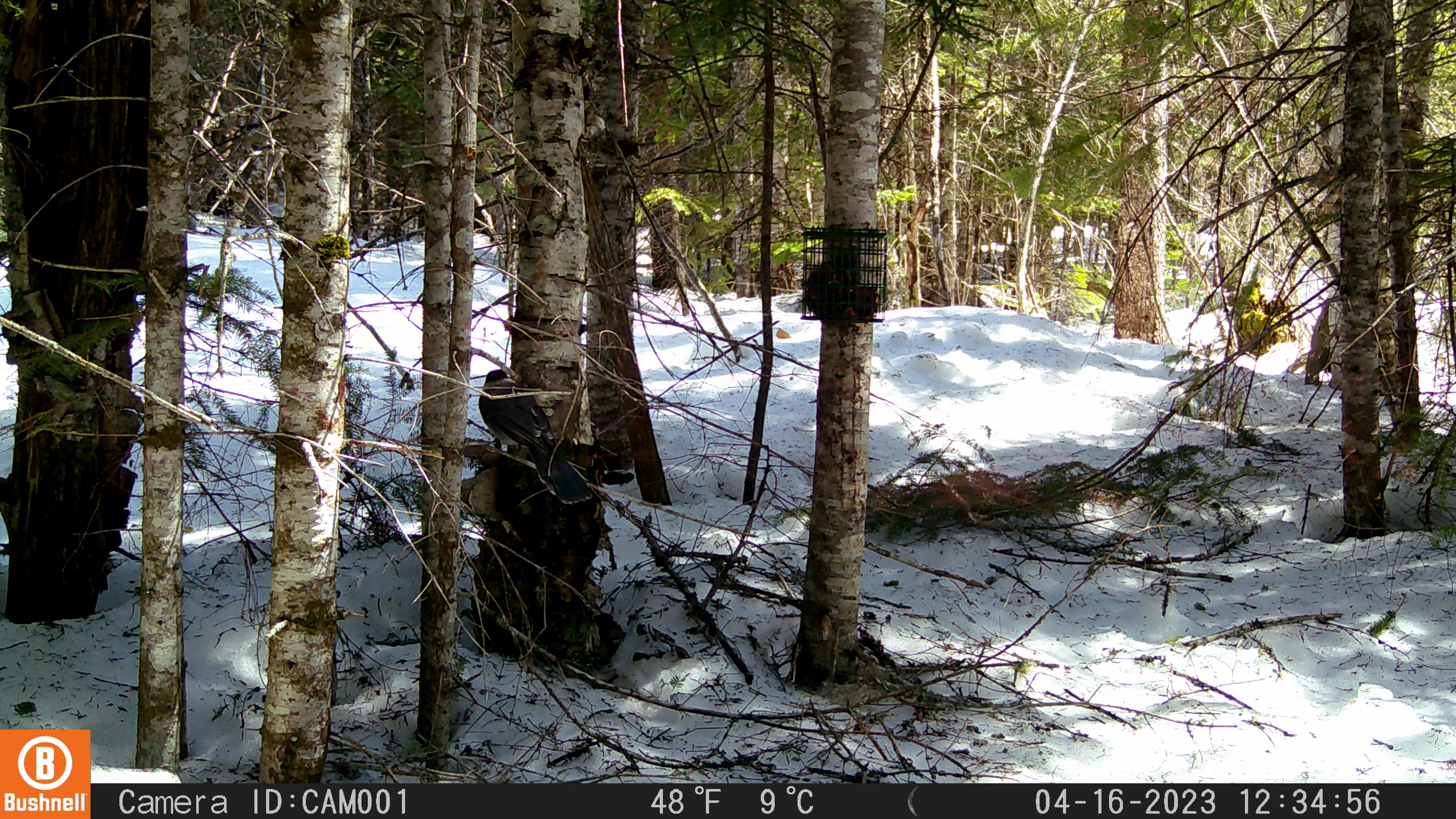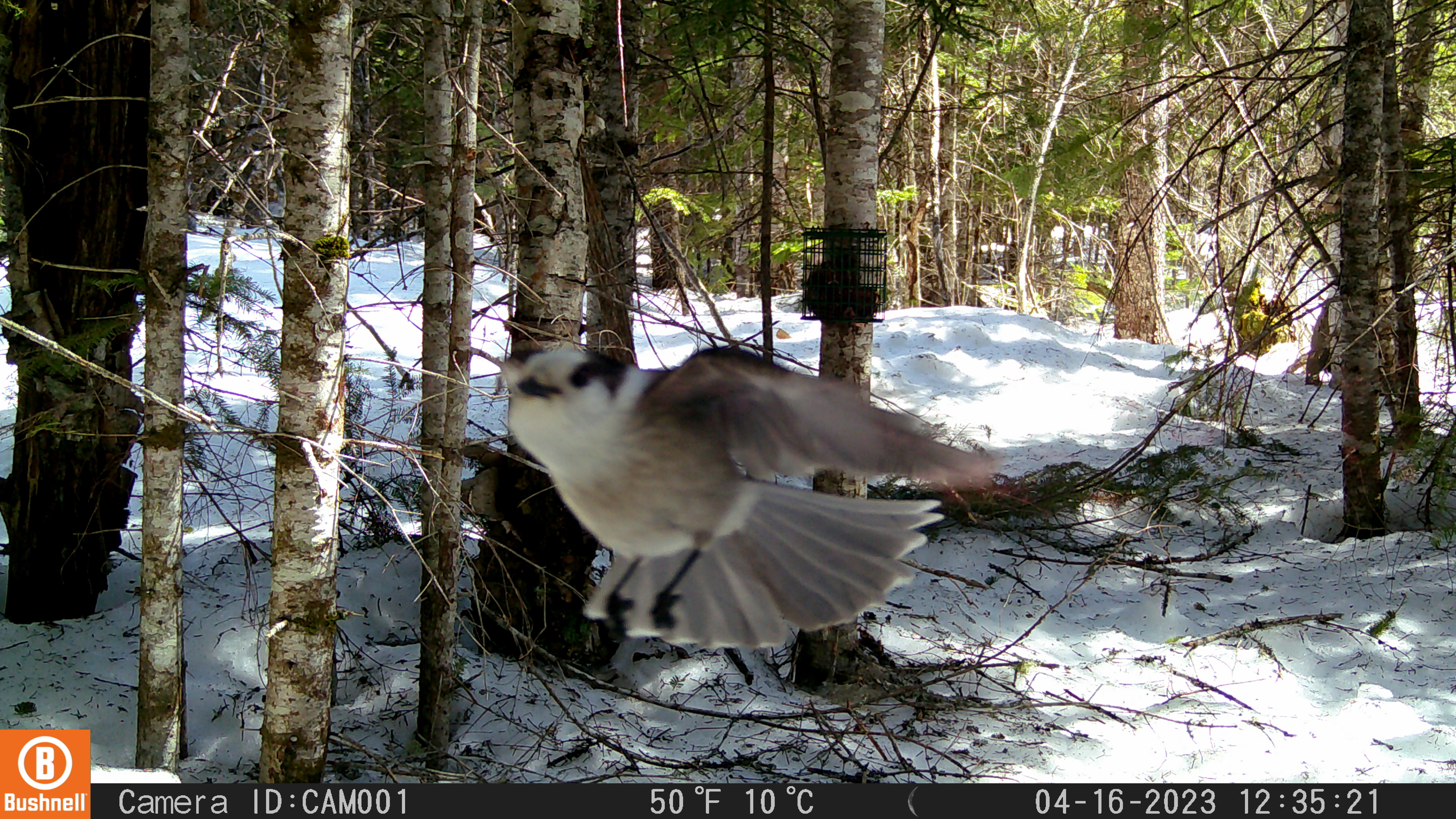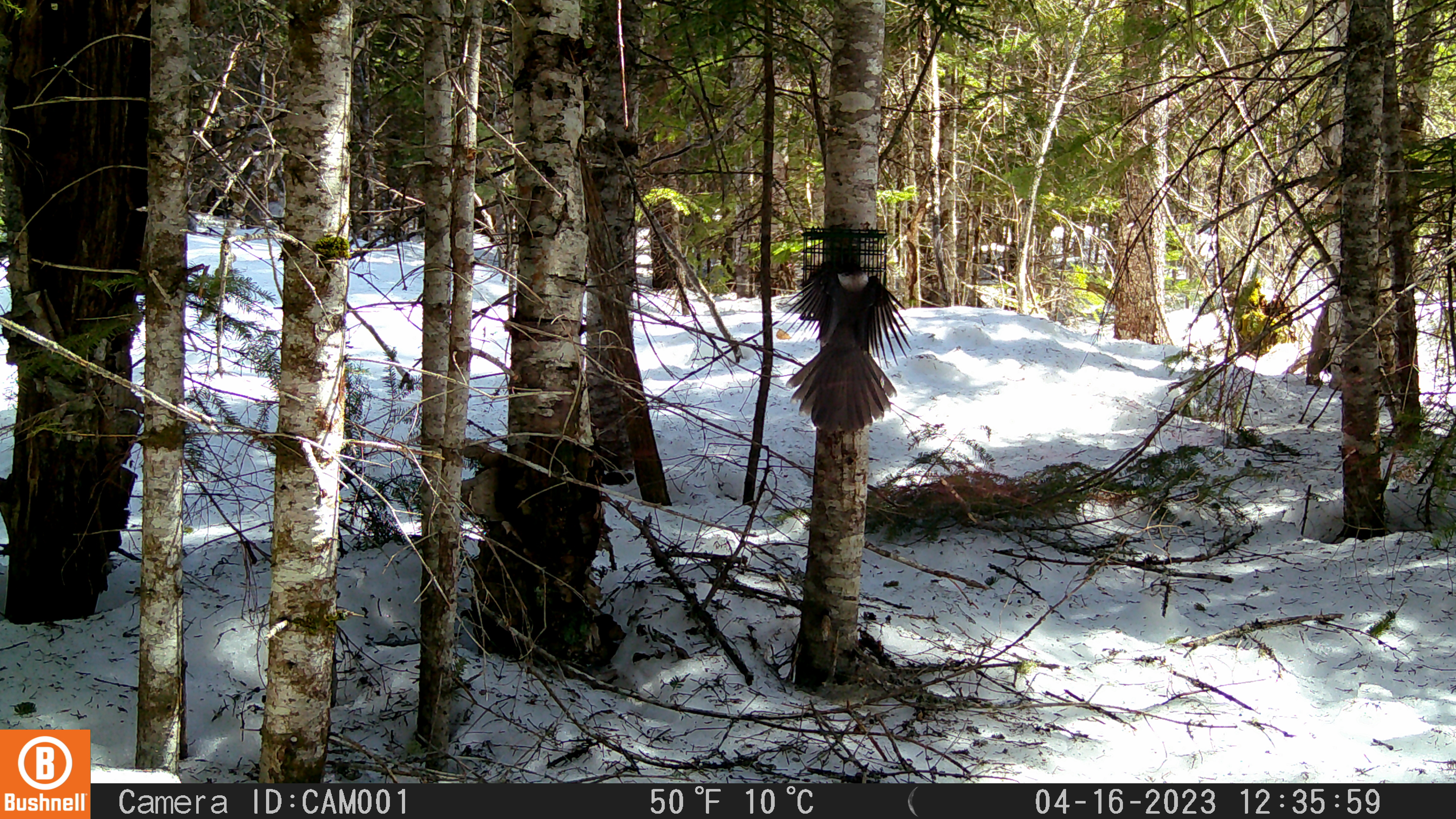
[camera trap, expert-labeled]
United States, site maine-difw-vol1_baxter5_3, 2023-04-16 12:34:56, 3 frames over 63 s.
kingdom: Animalia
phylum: Chordata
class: Aves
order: Passeriformes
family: Corvidae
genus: Perisoreus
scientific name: Perisoreus canadensis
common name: canada jay